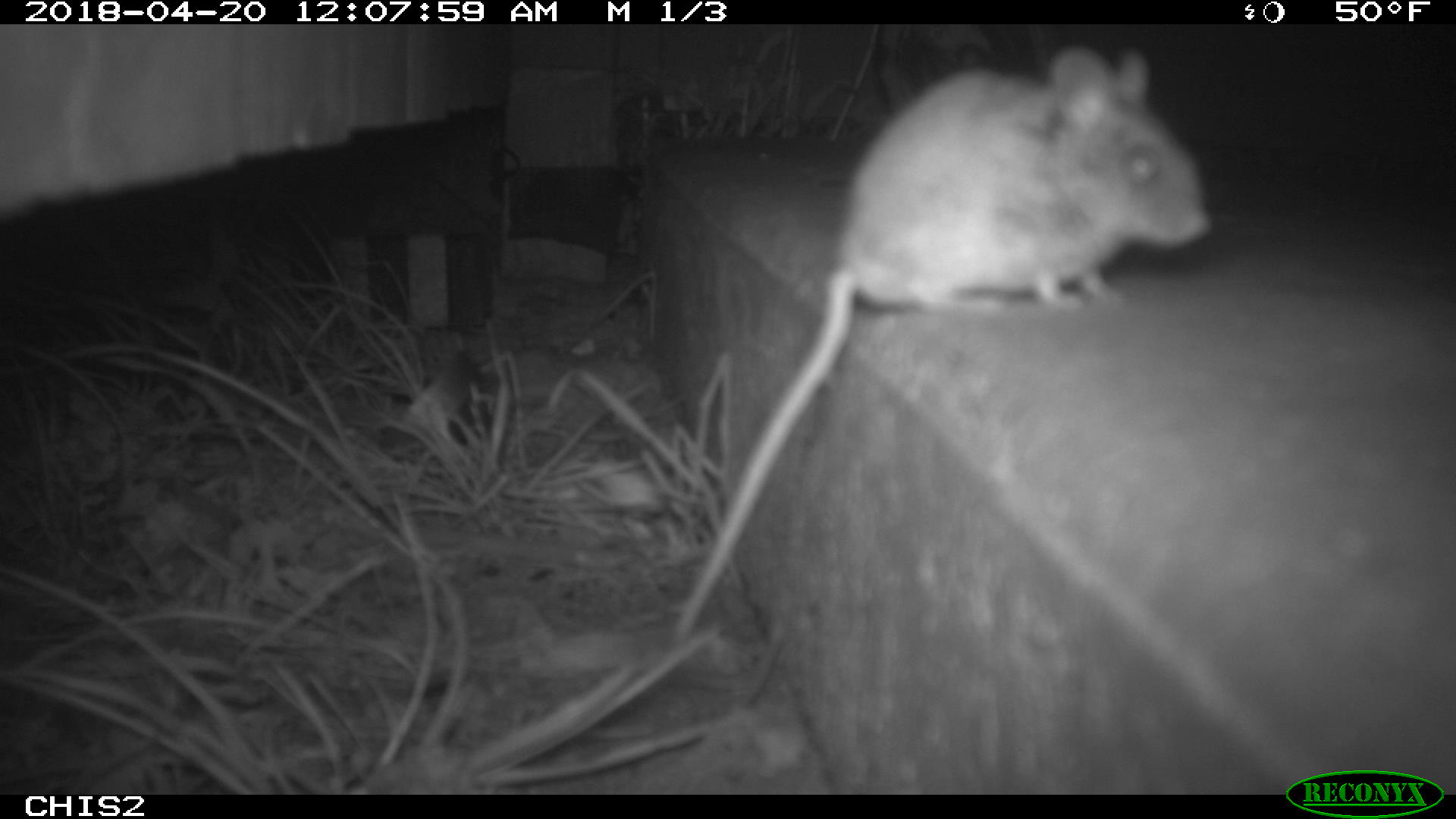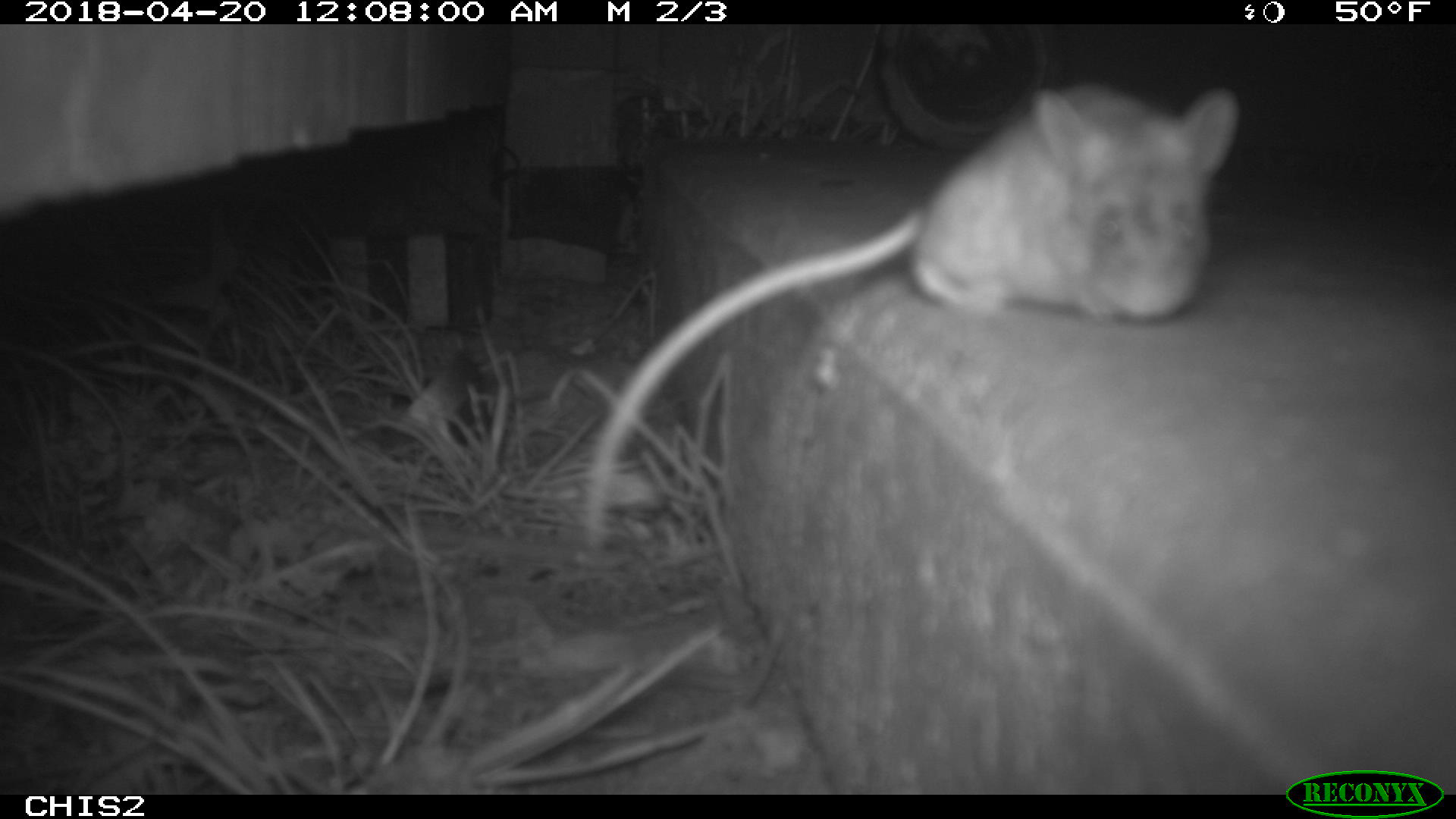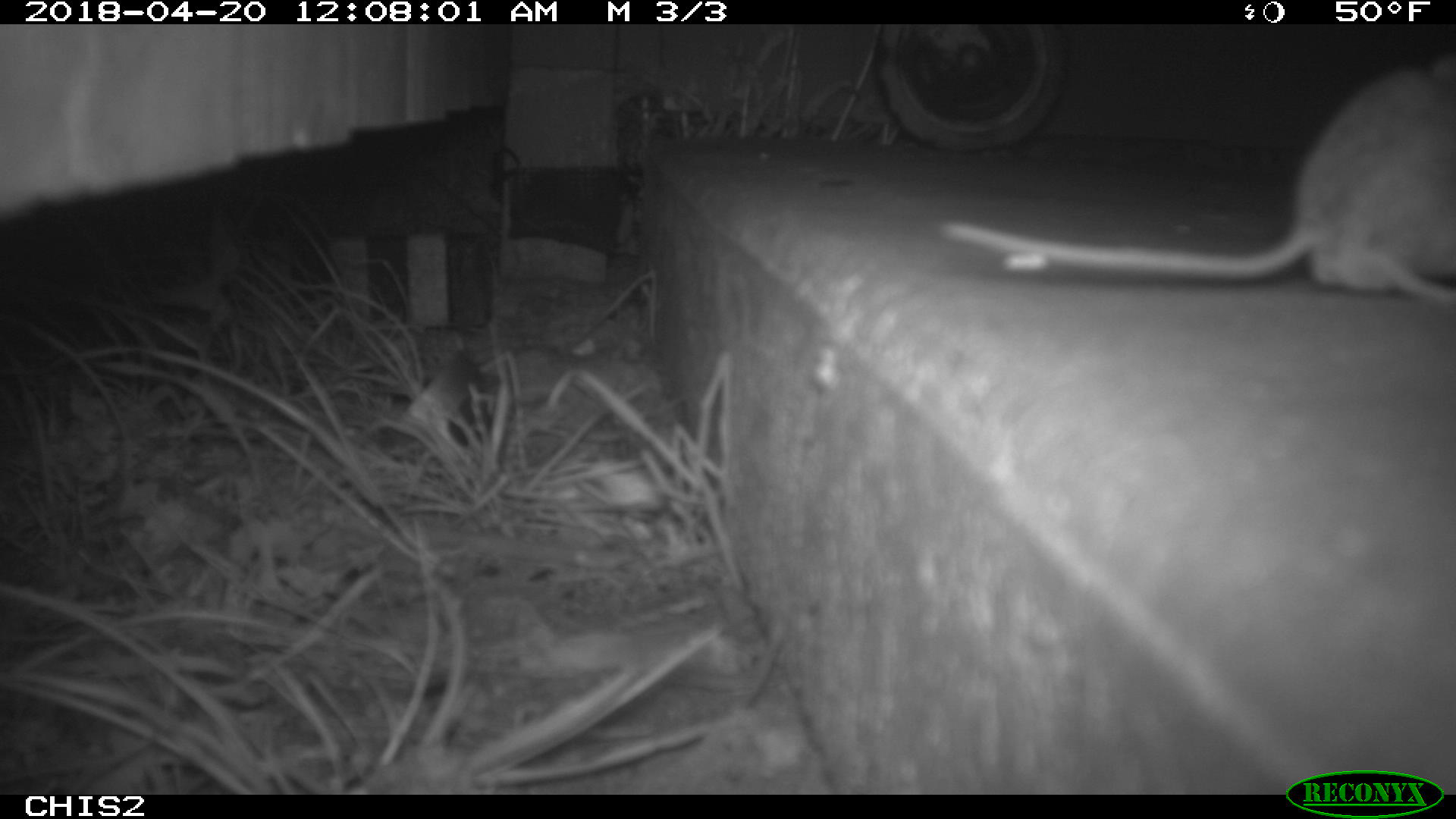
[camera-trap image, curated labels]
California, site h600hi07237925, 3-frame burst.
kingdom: Animalia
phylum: Chordata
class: Mammalia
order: Rodentia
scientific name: Rodentia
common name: rodent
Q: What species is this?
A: Rodent (Rodentia).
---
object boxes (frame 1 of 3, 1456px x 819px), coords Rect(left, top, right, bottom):
rodent: Rect(675, 46, 1209, 641)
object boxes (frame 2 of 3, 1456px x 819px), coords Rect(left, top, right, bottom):
rodent: Rect(582, 81, 1241, 555)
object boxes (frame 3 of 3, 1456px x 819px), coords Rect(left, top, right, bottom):
rodent: Rect(936, 53, 1455, 309)